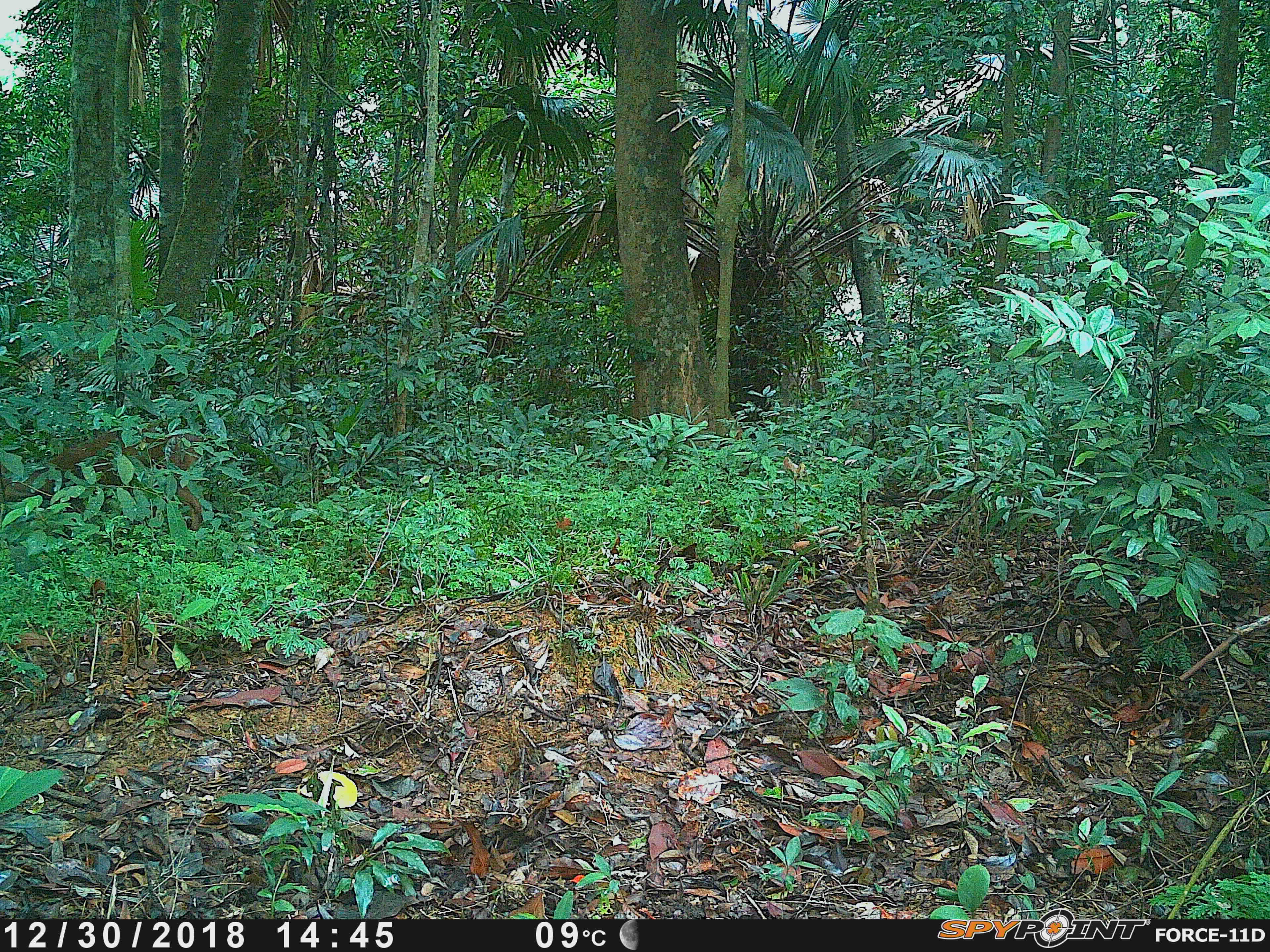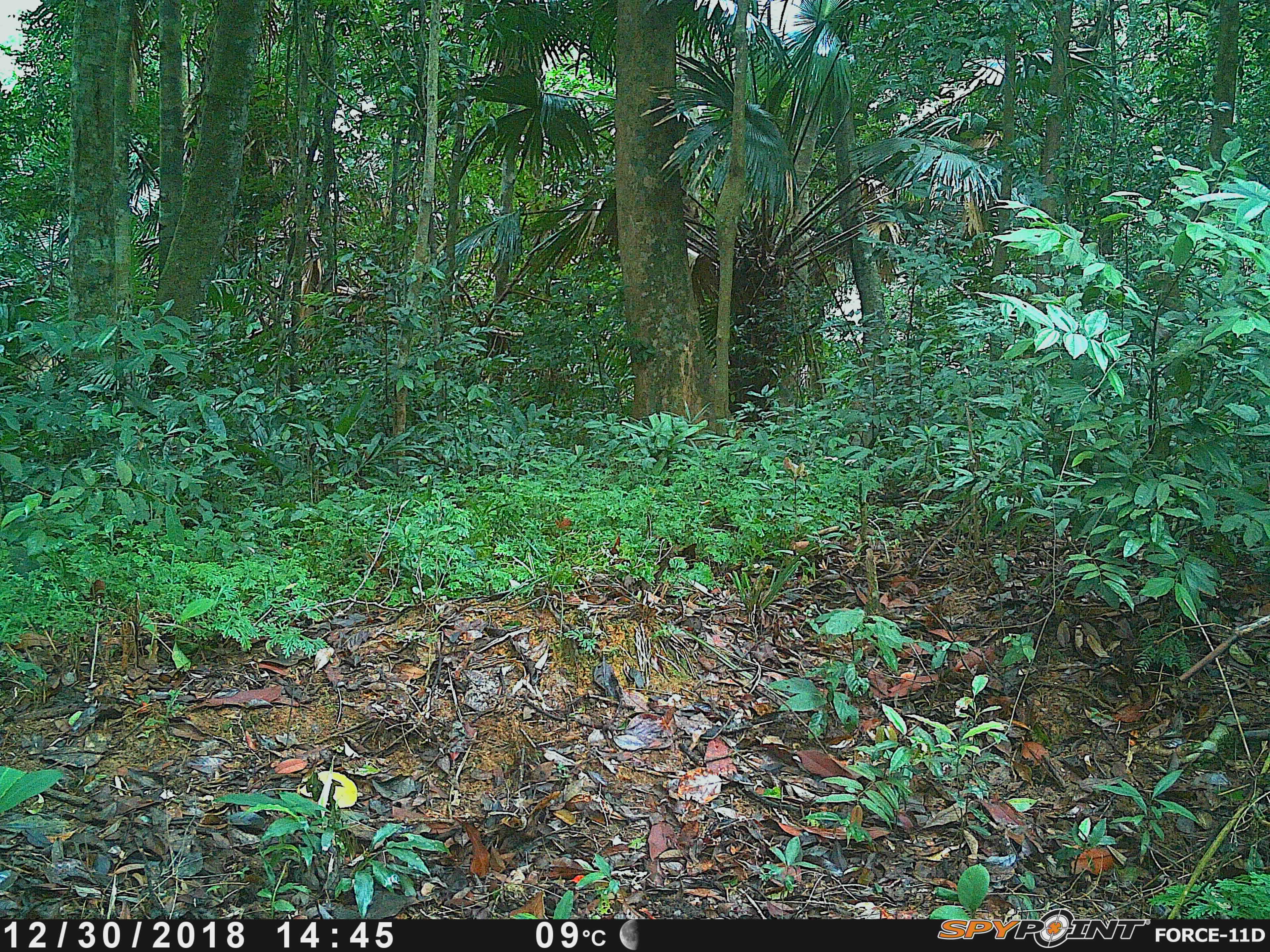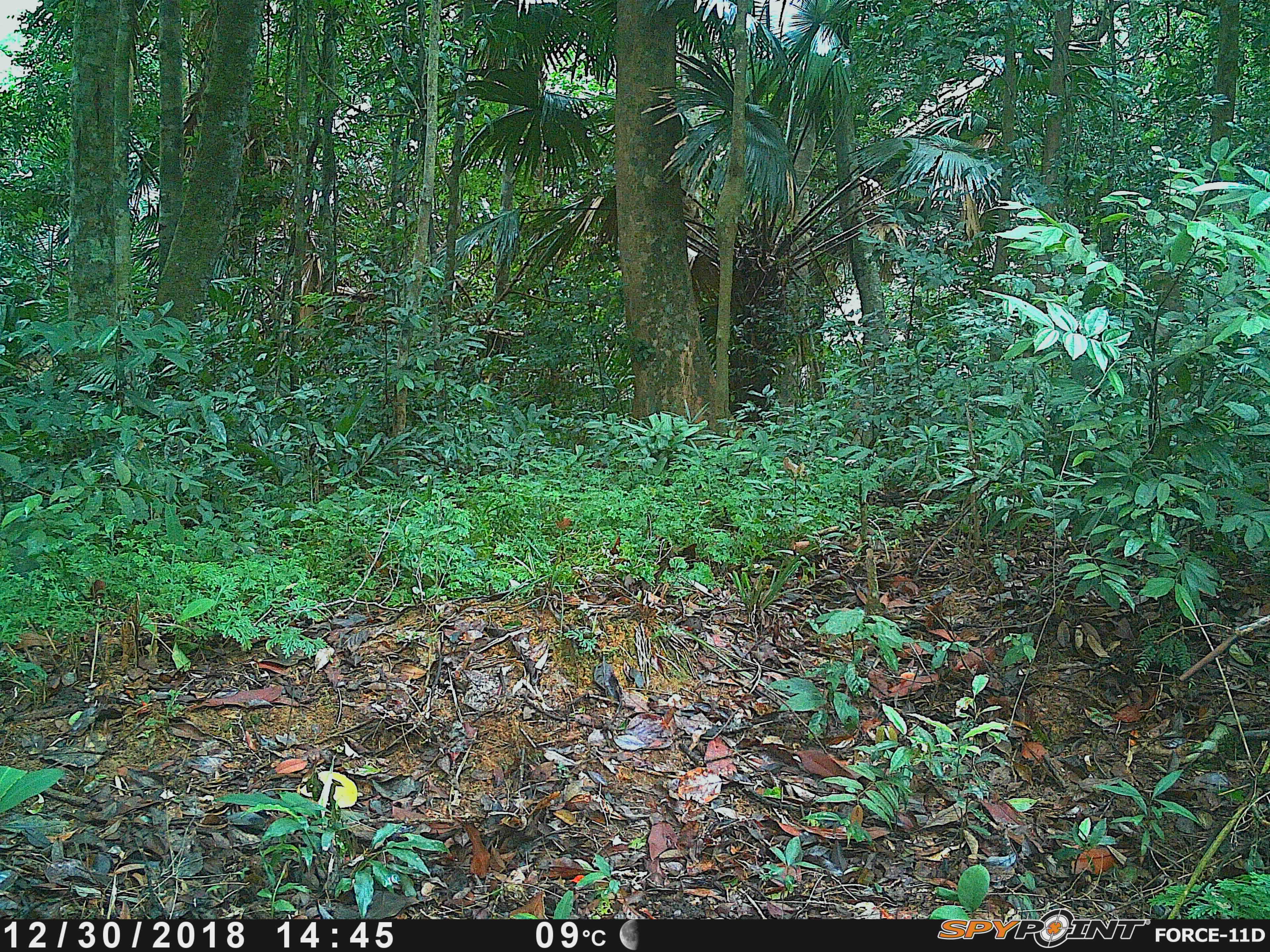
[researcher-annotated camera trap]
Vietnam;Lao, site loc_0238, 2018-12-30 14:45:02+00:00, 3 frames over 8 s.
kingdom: Animalia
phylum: Chordata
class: Mammalia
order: Artiodactyla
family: Cervidae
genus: Muntiacus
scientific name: Muntiacus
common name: muntjacs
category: unidentified muntjac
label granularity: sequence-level